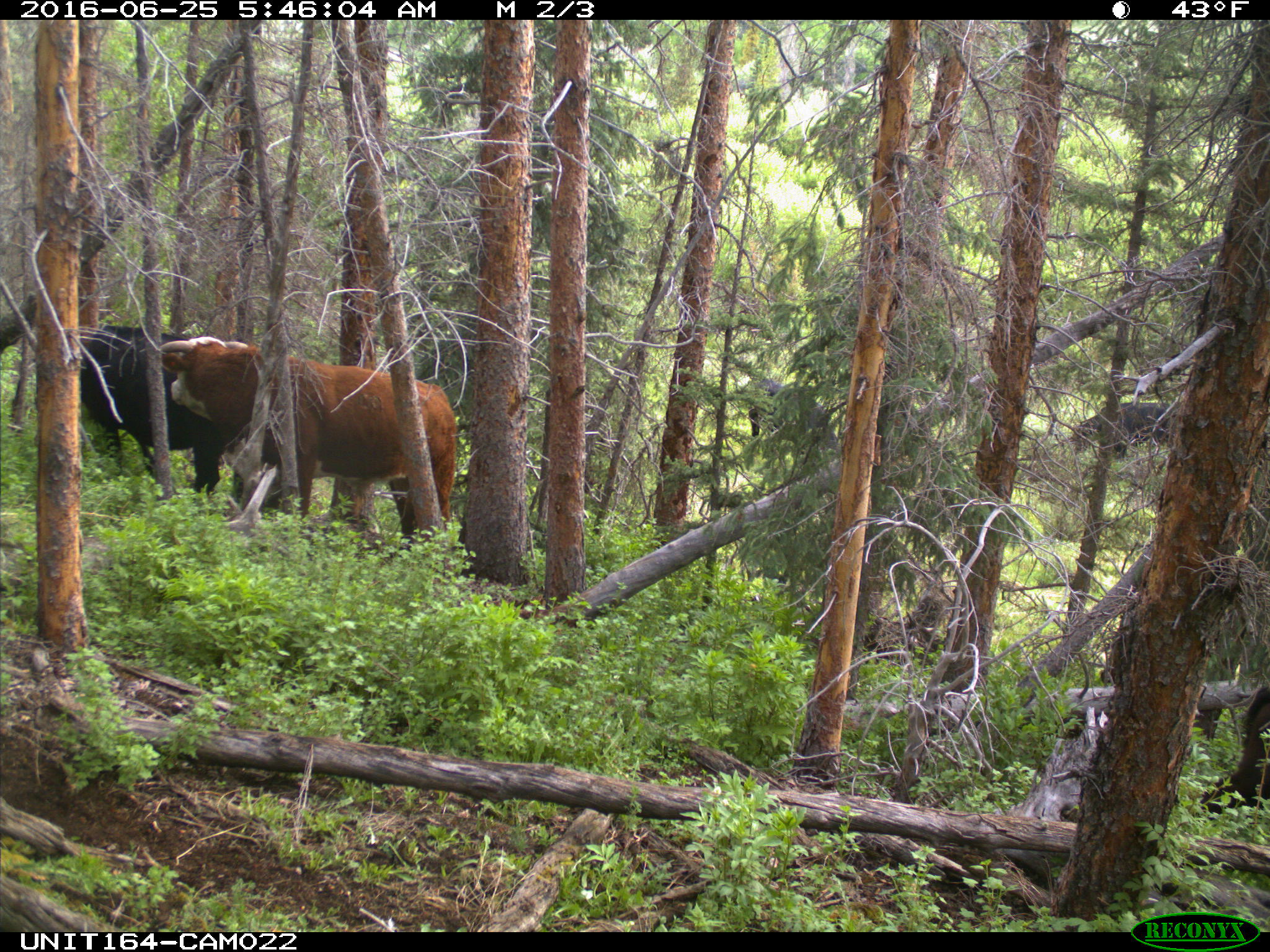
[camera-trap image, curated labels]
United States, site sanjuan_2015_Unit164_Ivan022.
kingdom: Animalia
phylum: Chordata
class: Mammalia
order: Artiodactyla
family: Bovidae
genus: Bos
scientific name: Bos taurus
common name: domestic cow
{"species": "Bos taurus (domestic cow)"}